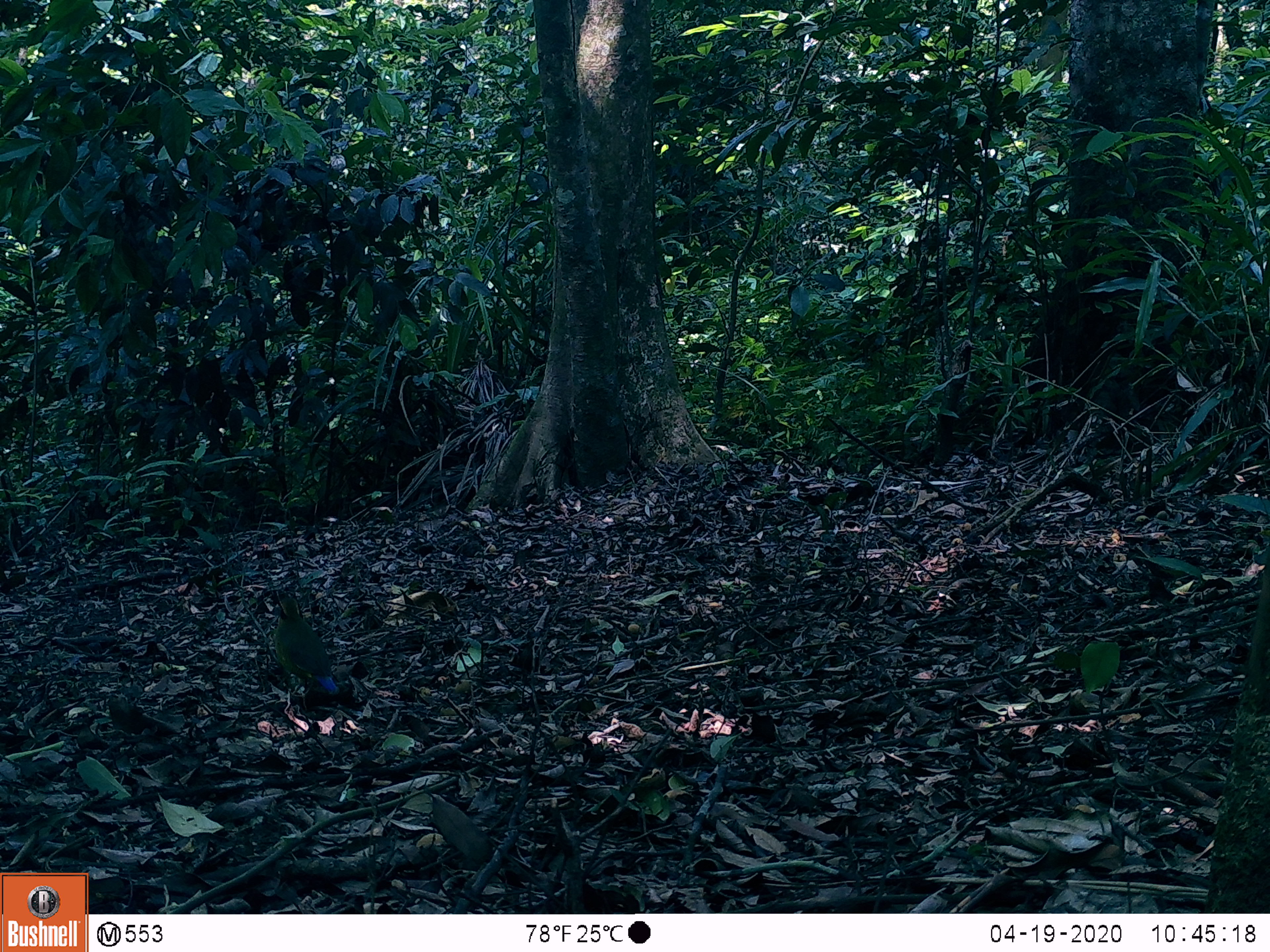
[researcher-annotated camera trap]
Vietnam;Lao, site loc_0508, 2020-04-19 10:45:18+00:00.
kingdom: Animalia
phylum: Chordata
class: Mammalia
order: Rodentia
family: Hystricidae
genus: Atherurus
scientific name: Atherurus macrourus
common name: asiatic brush-tailed porcupine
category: asiatic brush tailed porcupine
Asiatic brush tailed porcupine (asiatic brush-tailed porcupine) (Atherurus macrourus). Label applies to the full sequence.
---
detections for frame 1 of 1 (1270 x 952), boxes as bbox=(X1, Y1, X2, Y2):
asiatic brush tailed porcupine: bbox=(274, 594, 341, 696)